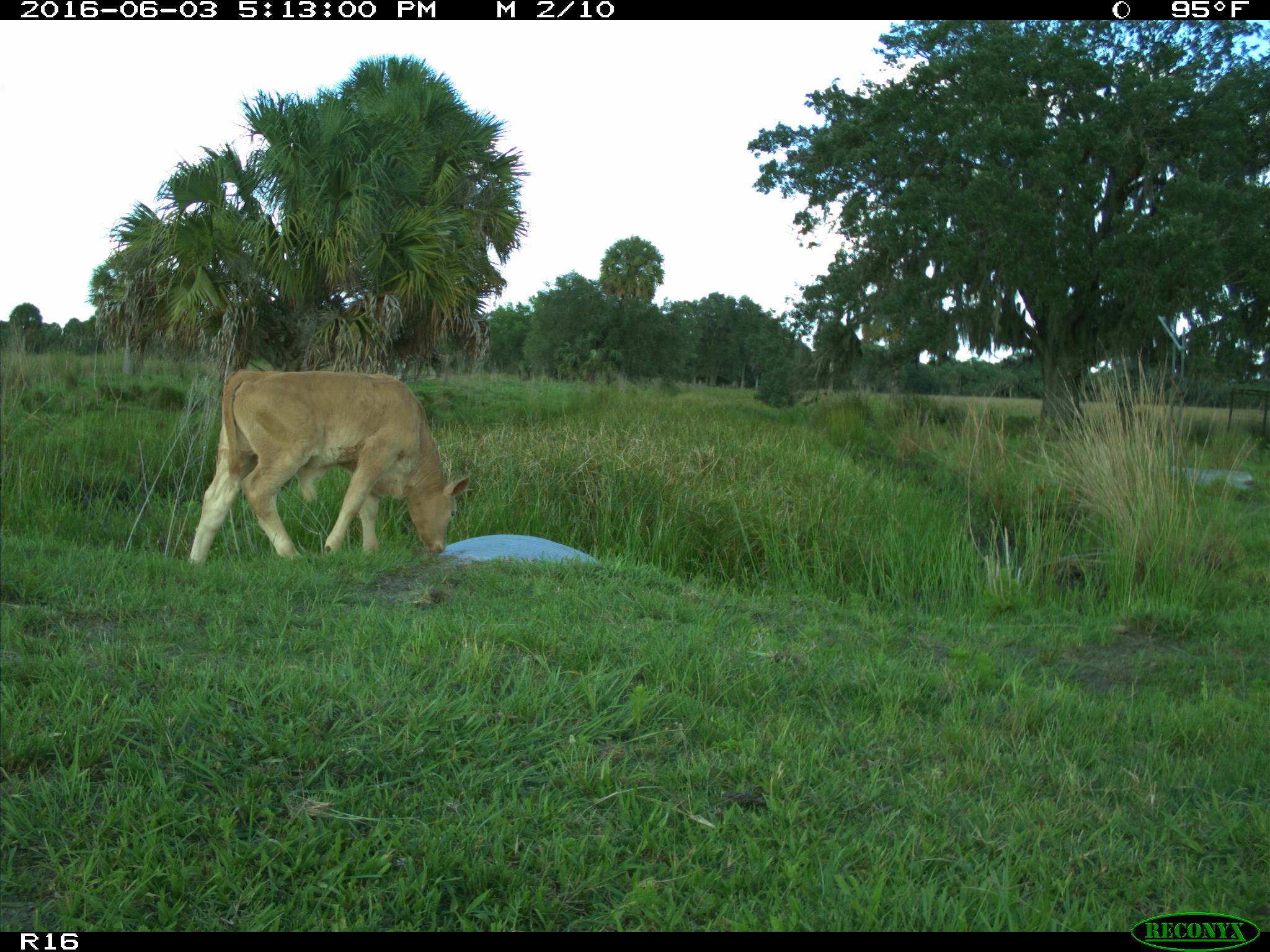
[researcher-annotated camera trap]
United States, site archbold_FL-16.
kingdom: Animalia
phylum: Chordata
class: Mammalia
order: Artiodactyla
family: Bovidae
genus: Bos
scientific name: Bos taurus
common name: domestic cow